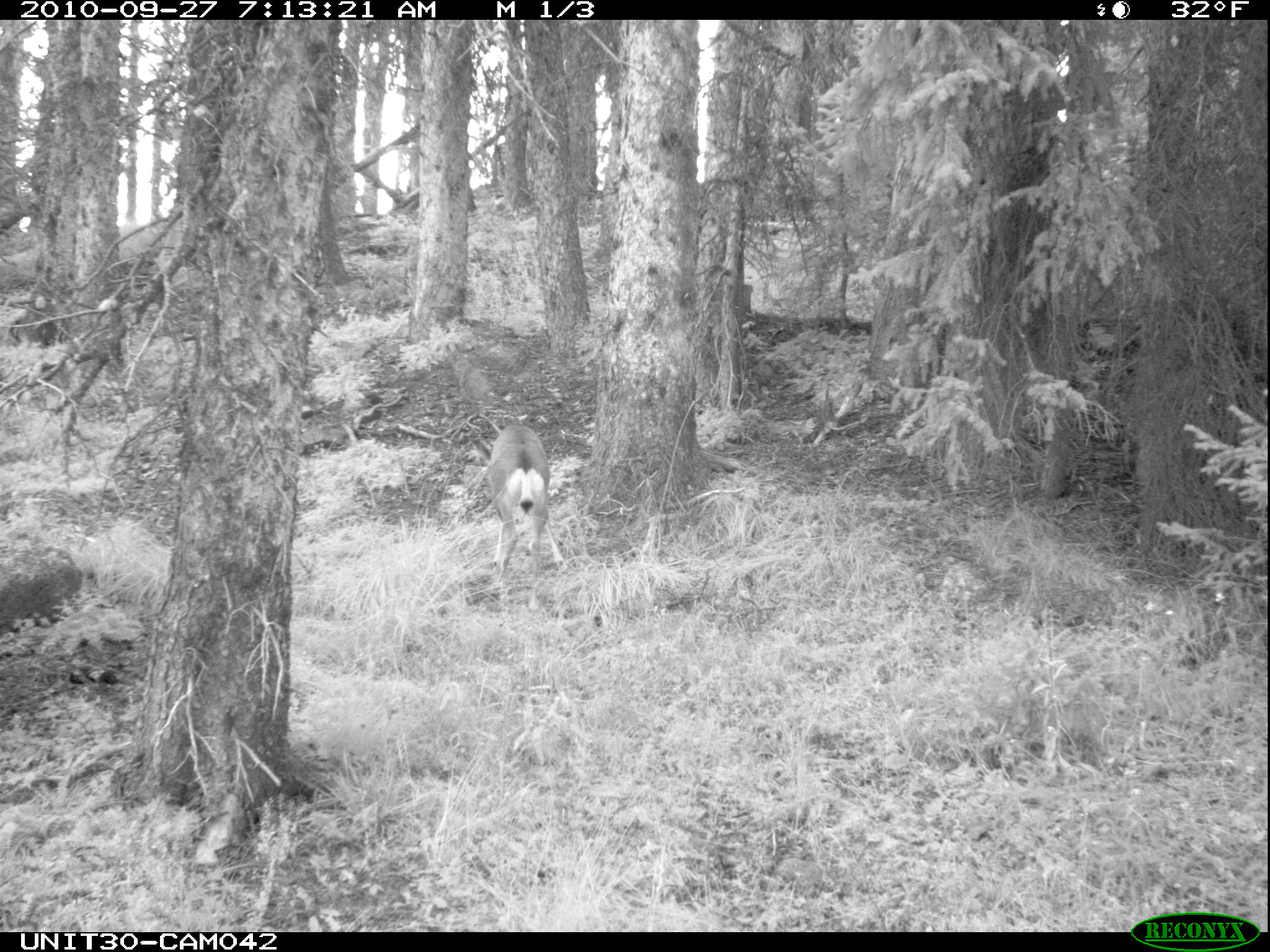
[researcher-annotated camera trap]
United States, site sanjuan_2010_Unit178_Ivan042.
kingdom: Animalia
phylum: Chordata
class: Mammalia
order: Artiodactyla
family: Cervidae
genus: Odocoileus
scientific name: Odocoileus hemionus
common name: mule deer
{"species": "Odocoileus hemionus (mule deer)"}